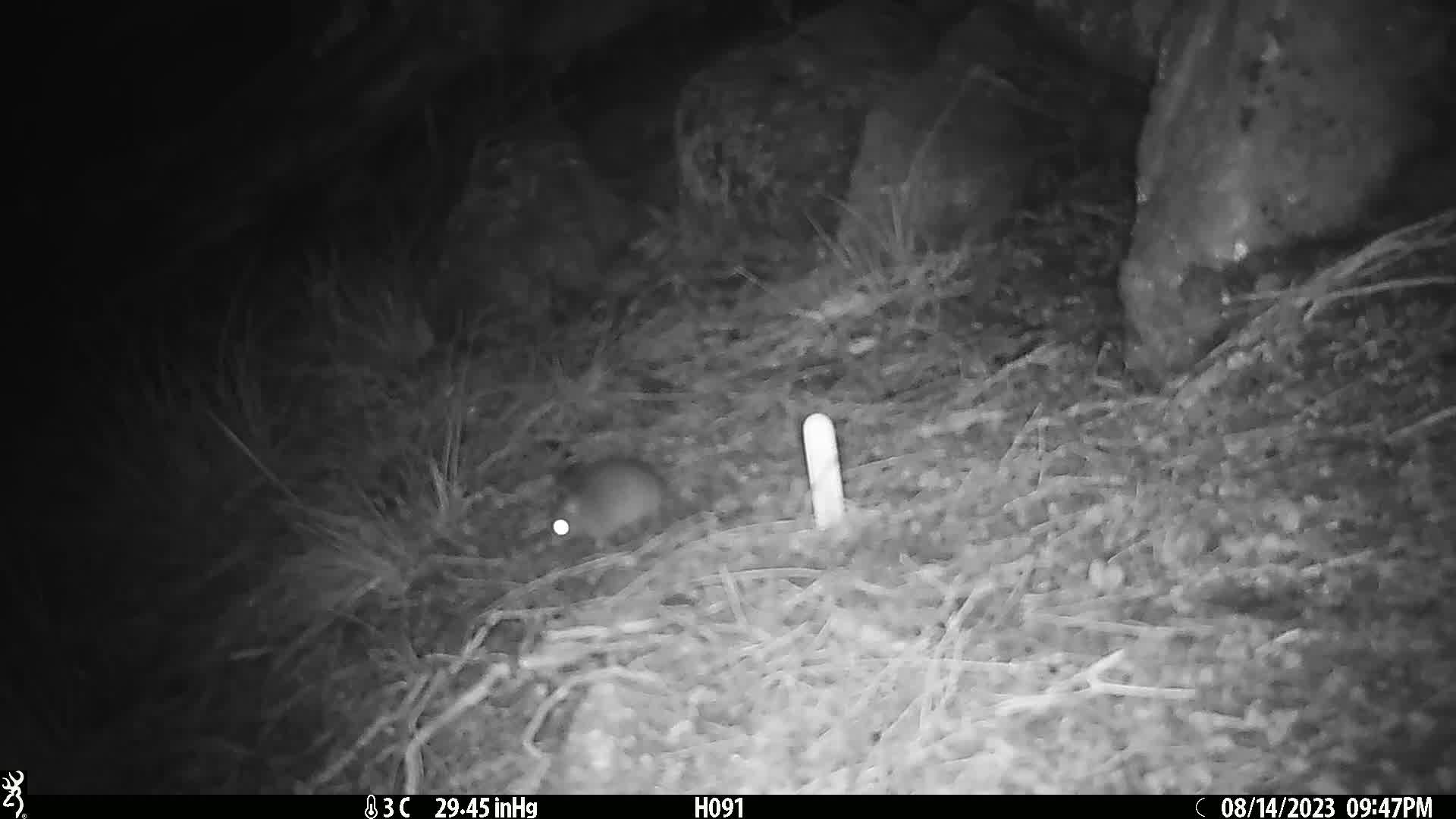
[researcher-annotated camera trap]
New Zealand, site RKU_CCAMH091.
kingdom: Animalia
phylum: Chordata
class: Mammalia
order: Rodentia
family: Muridae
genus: Rattus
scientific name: Rattus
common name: rat